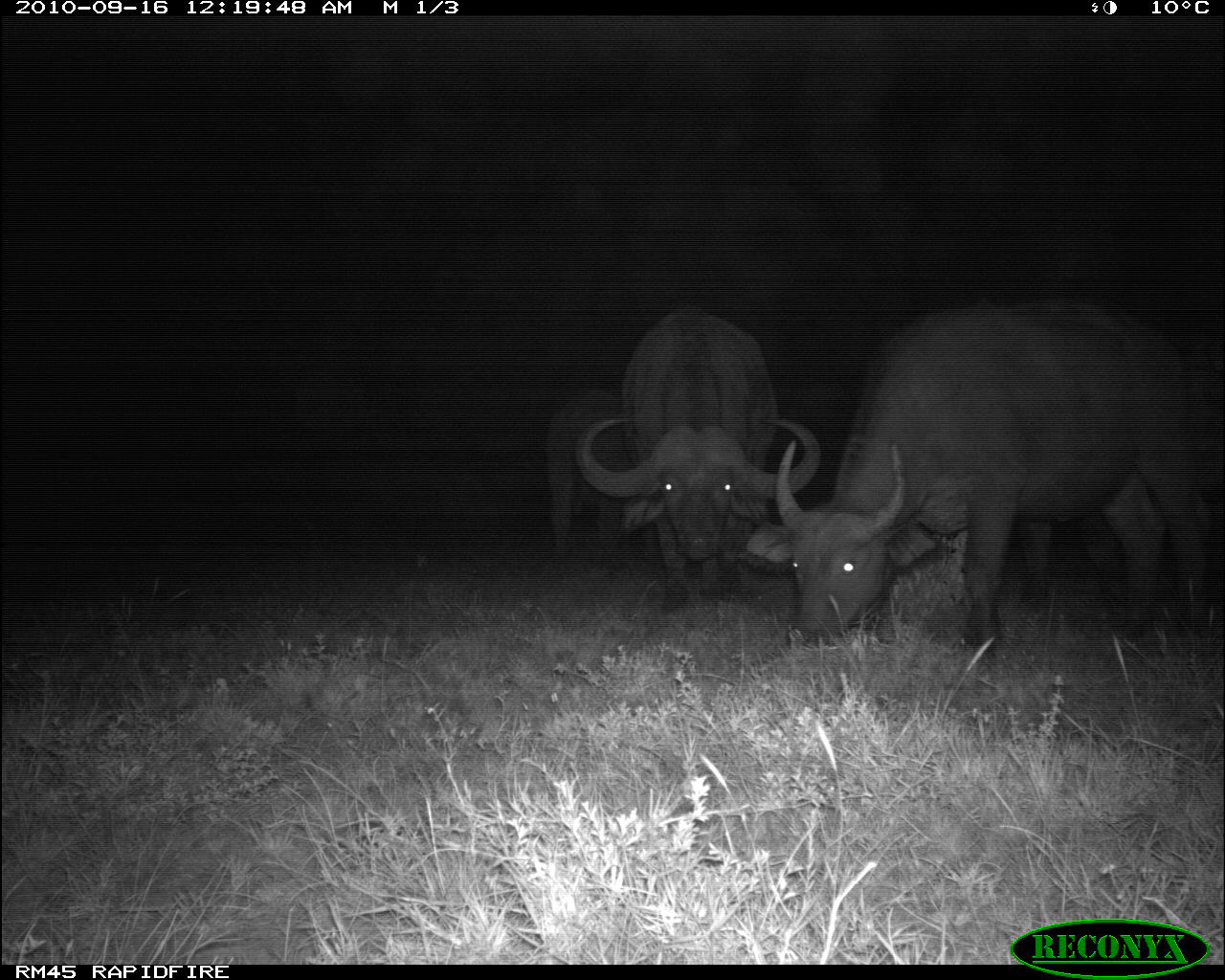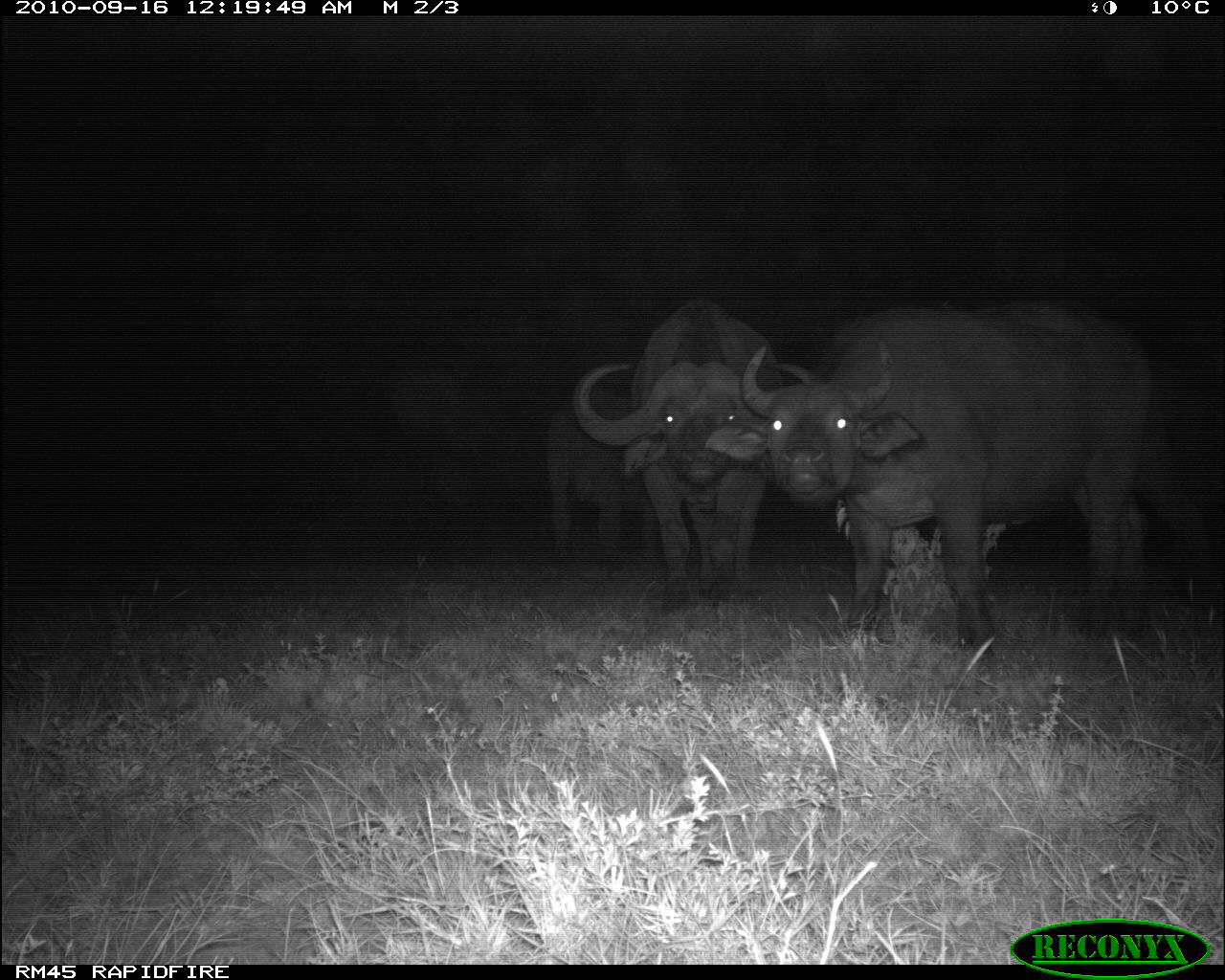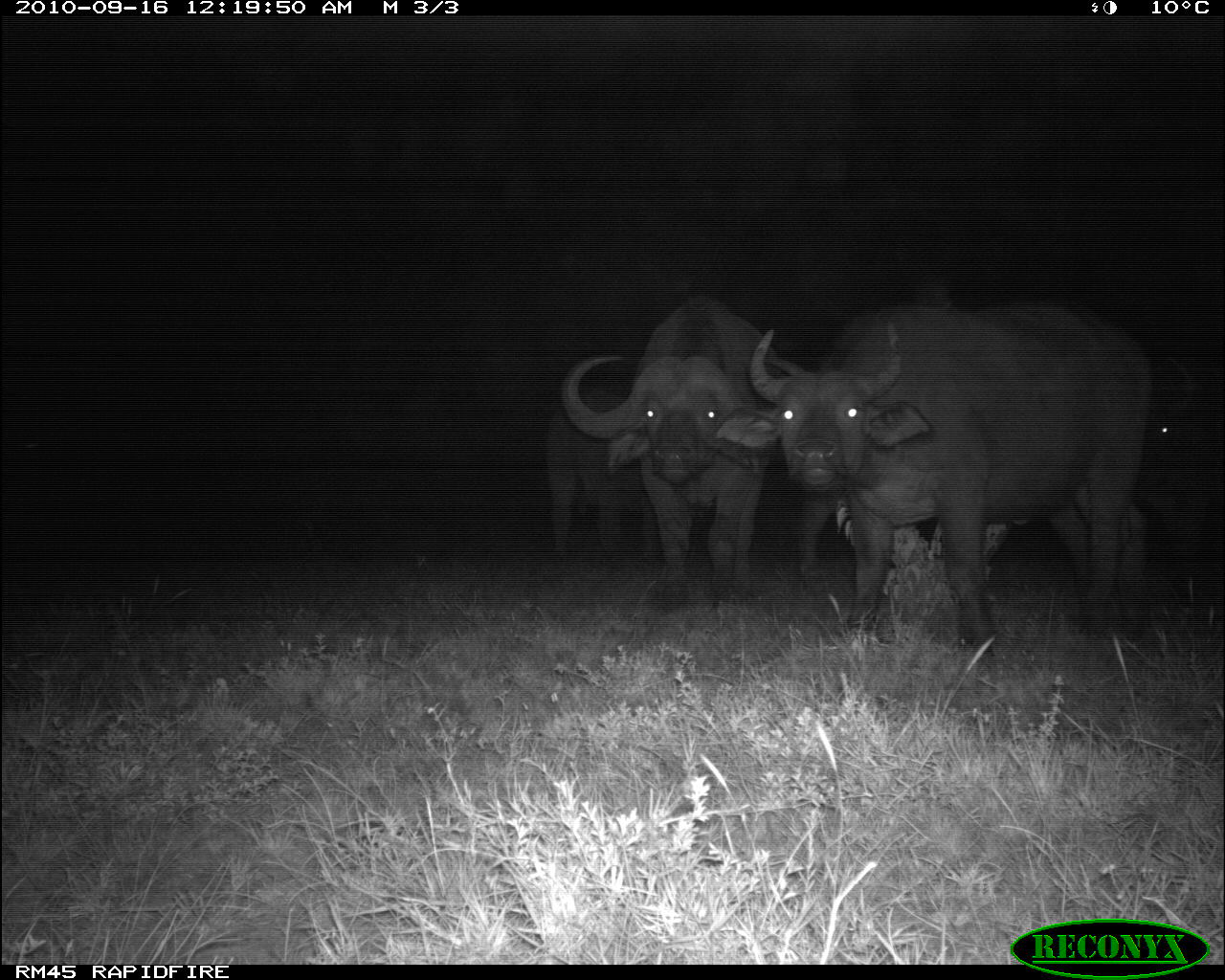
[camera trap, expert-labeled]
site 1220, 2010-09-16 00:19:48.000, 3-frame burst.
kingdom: Animalia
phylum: Chordata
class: Mammalia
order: Artiodactyla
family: Bovidae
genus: Syncerus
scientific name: Syncerus caffer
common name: african buffalo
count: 3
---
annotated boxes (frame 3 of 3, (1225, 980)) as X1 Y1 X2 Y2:
syncerus caffer: 716 295 1151 651; 558 303 782 599; 1129 354 1224 604; 794 489 1009 584; 546 386 656 564